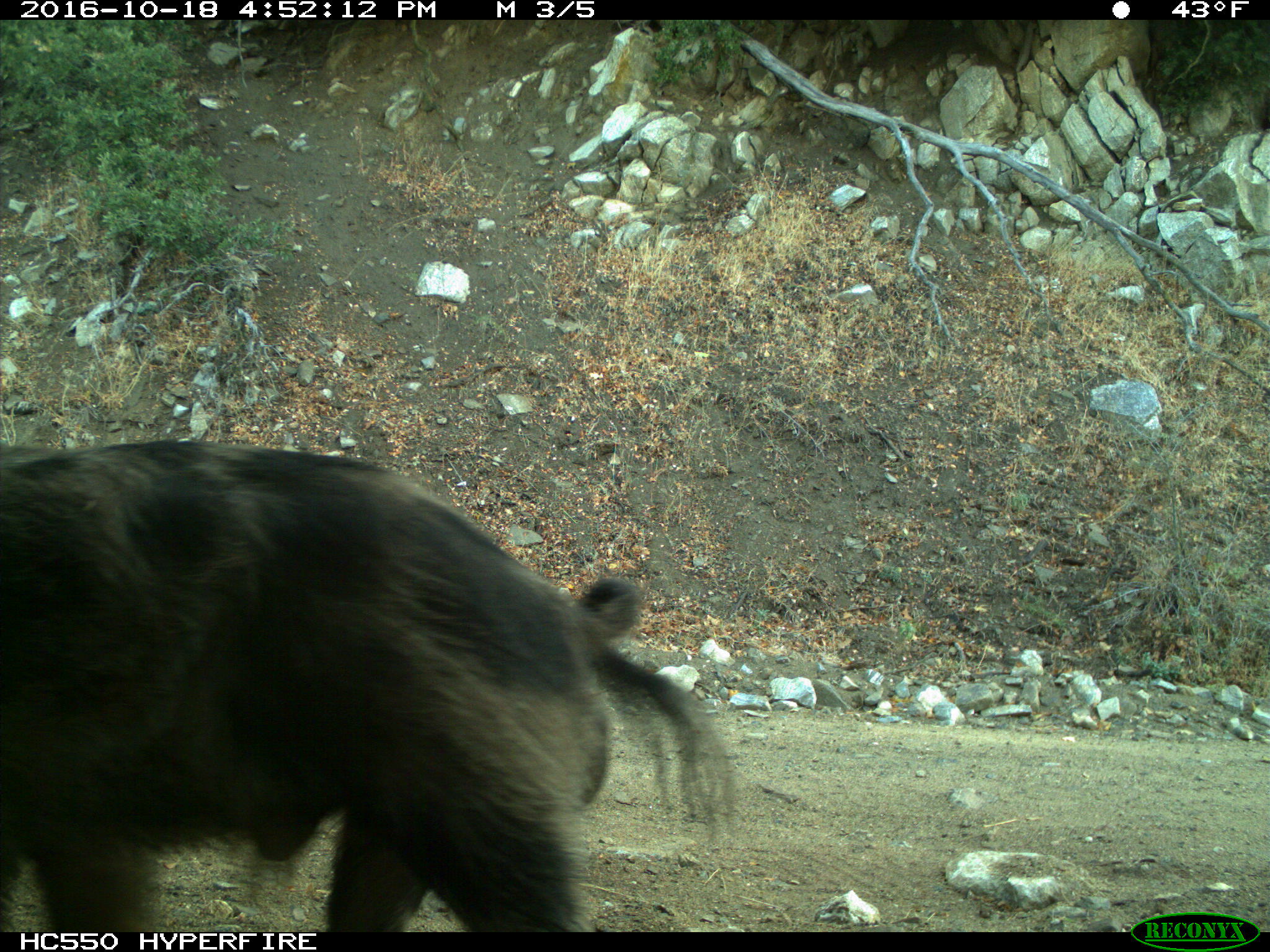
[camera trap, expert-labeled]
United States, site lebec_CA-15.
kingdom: Animalia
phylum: Chordata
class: Mammalia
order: Artiodactyla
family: Suidae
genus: Sus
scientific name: Sus scrofa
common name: wild boar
Sus scrofa (wild boar).